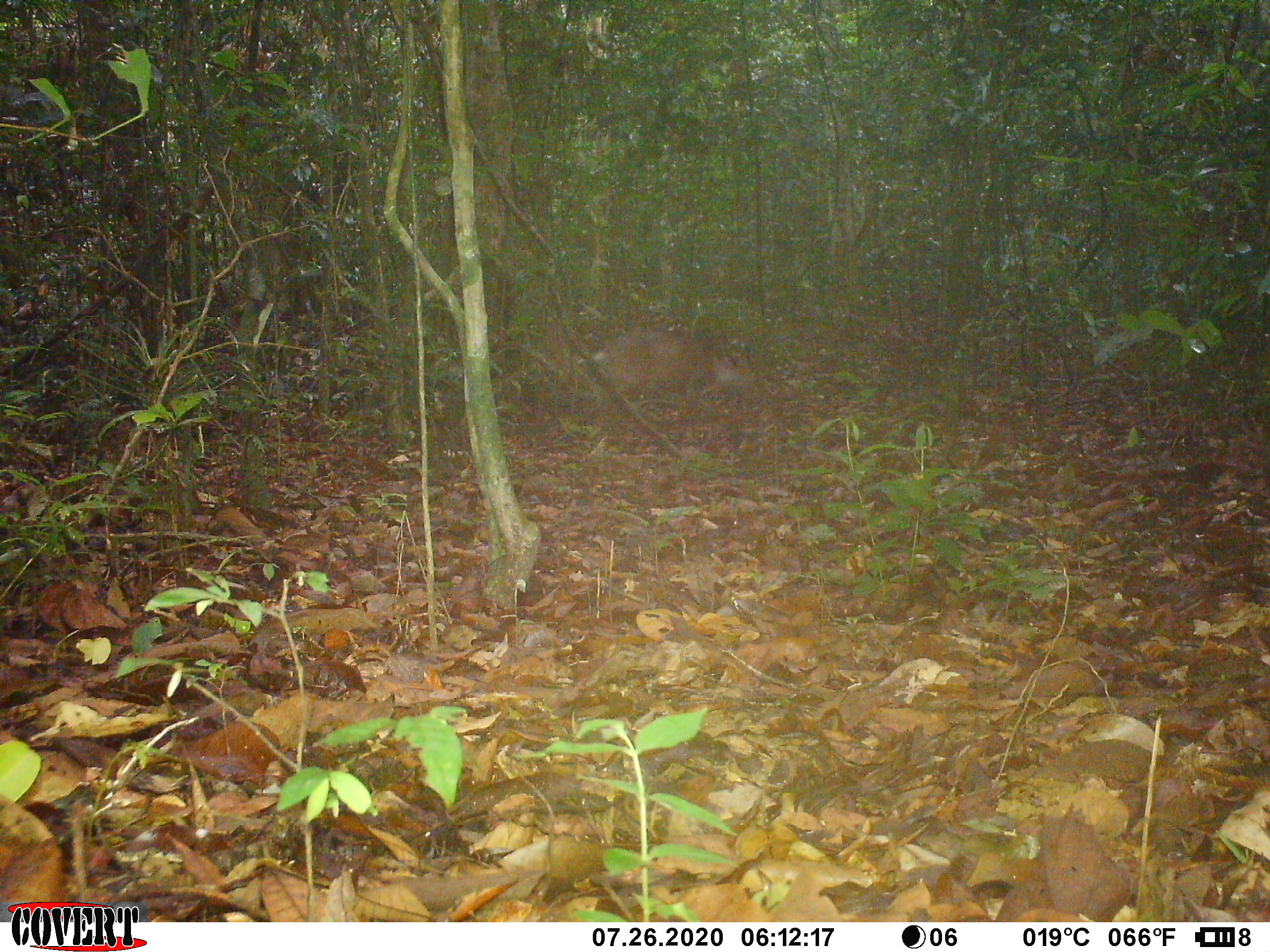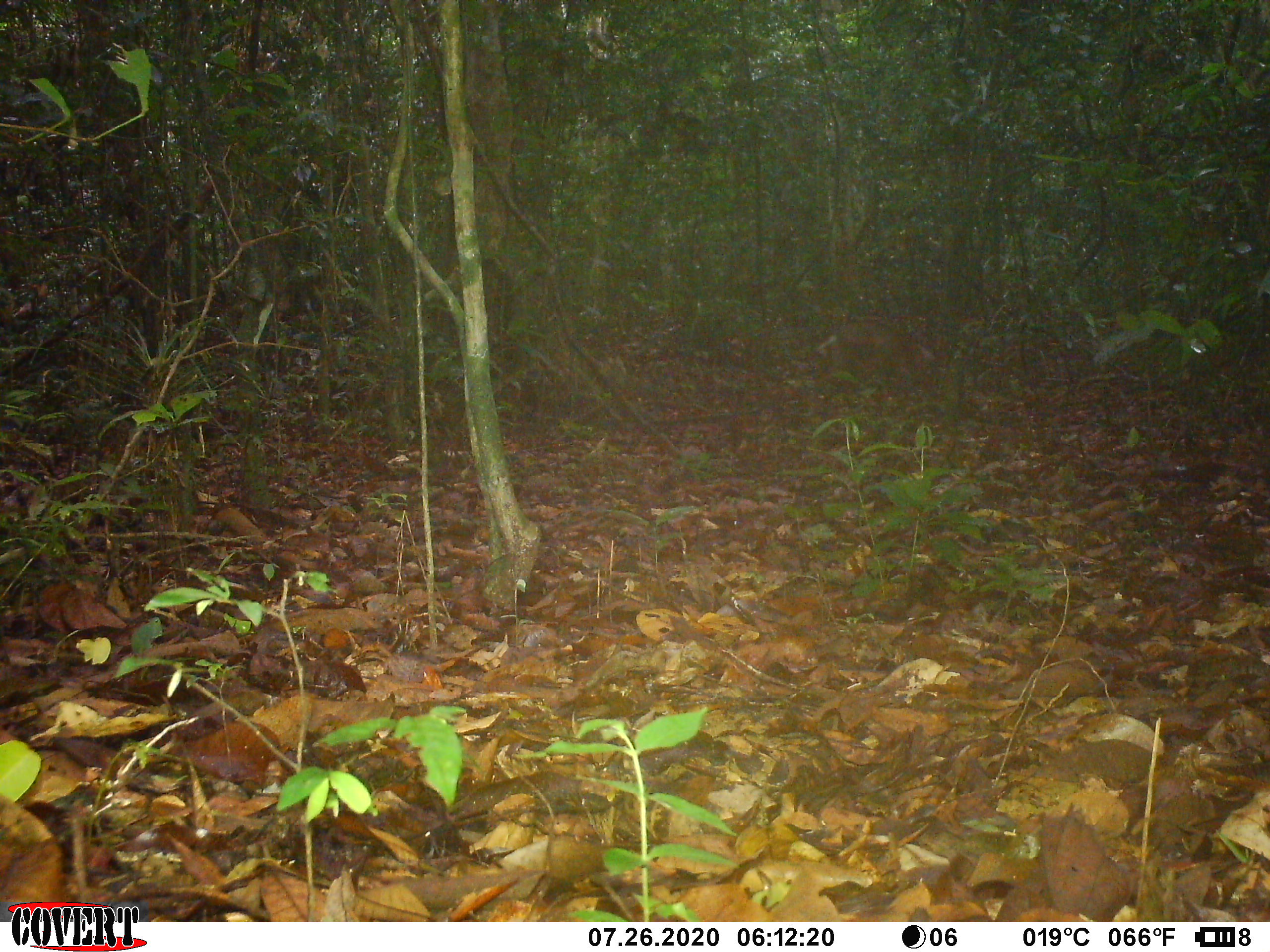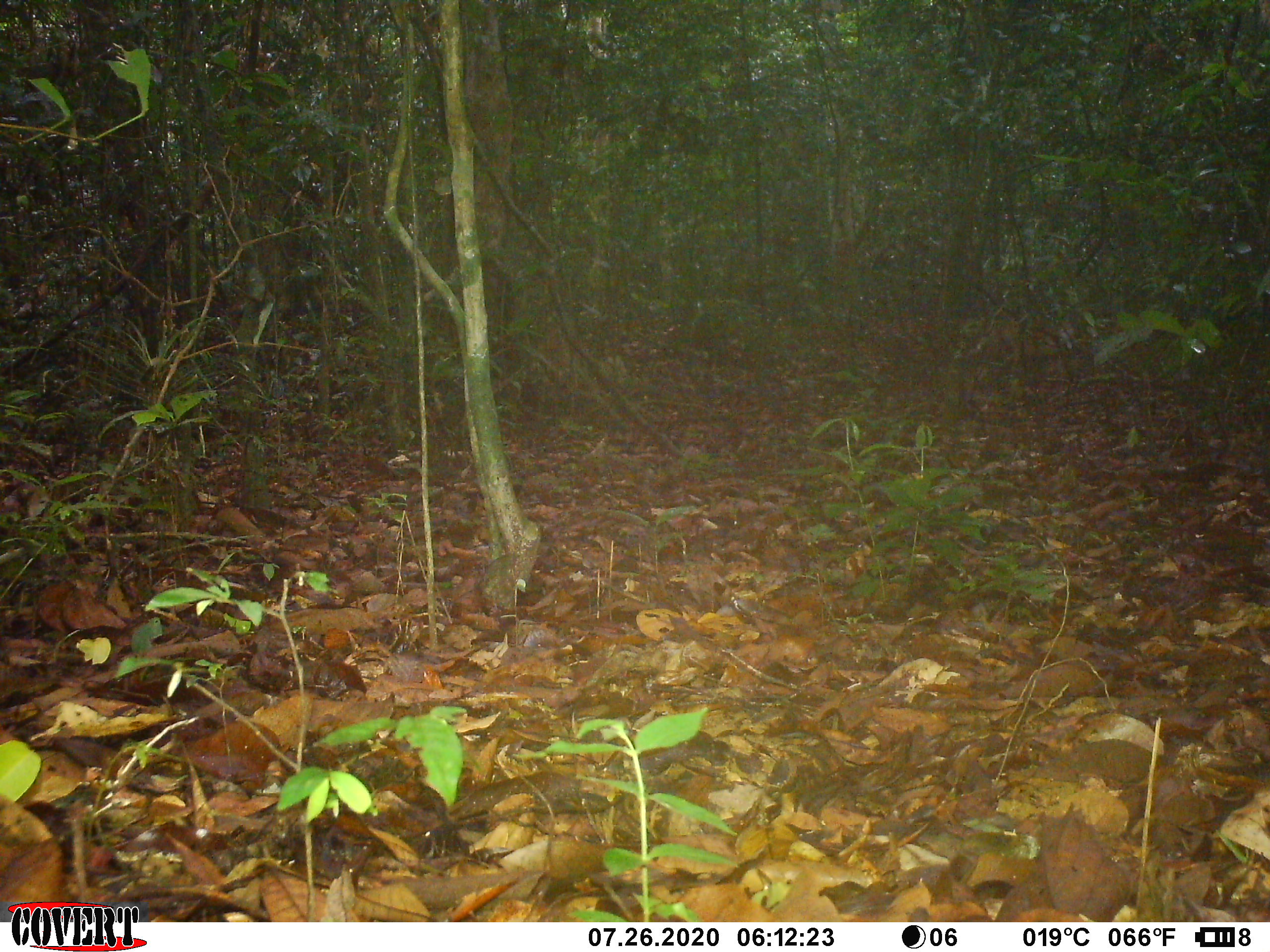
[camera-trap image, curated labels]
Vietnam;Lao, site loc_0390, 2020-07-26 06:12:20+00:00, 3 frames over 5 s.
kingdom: Animalia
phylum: Chordata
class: Mammalia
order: Artiodactyla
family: Cervidae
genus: Muntiacus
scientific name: Muntiacus vuquangensis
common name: large-antlered muntjac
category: large antlered muntjac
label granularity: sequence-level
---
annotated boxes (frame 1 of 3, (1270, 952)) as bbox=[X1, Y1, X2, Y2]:
large antlered muntjac: bbox=[590, 331, 751, 413]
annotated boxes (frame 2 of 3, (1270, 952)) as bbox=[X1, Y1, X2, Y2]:
large antlered muntjac: bbox=[819, 318, 935, 375]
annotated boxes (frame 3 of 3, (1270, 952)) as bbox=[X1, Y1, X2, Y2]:
large antlered muntjac: bbox=[998, 321, 1075, 358]